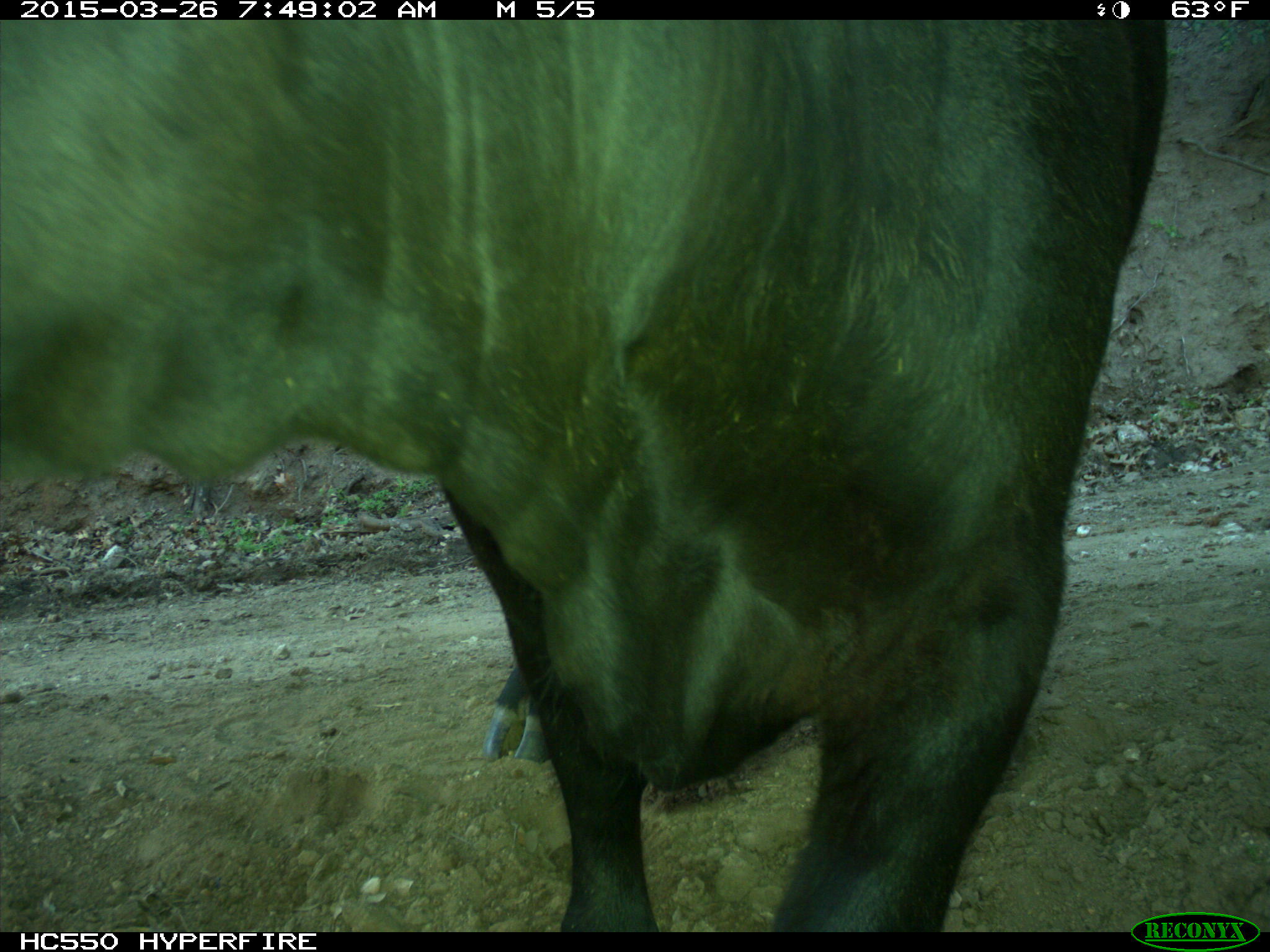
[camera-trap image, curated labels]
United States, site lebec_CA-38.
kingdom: Animalia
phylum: Chordata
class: Mammalia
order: Artiodactyla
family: Bovidae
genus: Bos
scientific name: Bos taurus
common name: domestic cow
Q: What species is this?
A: Bos taurus (domestic cow).